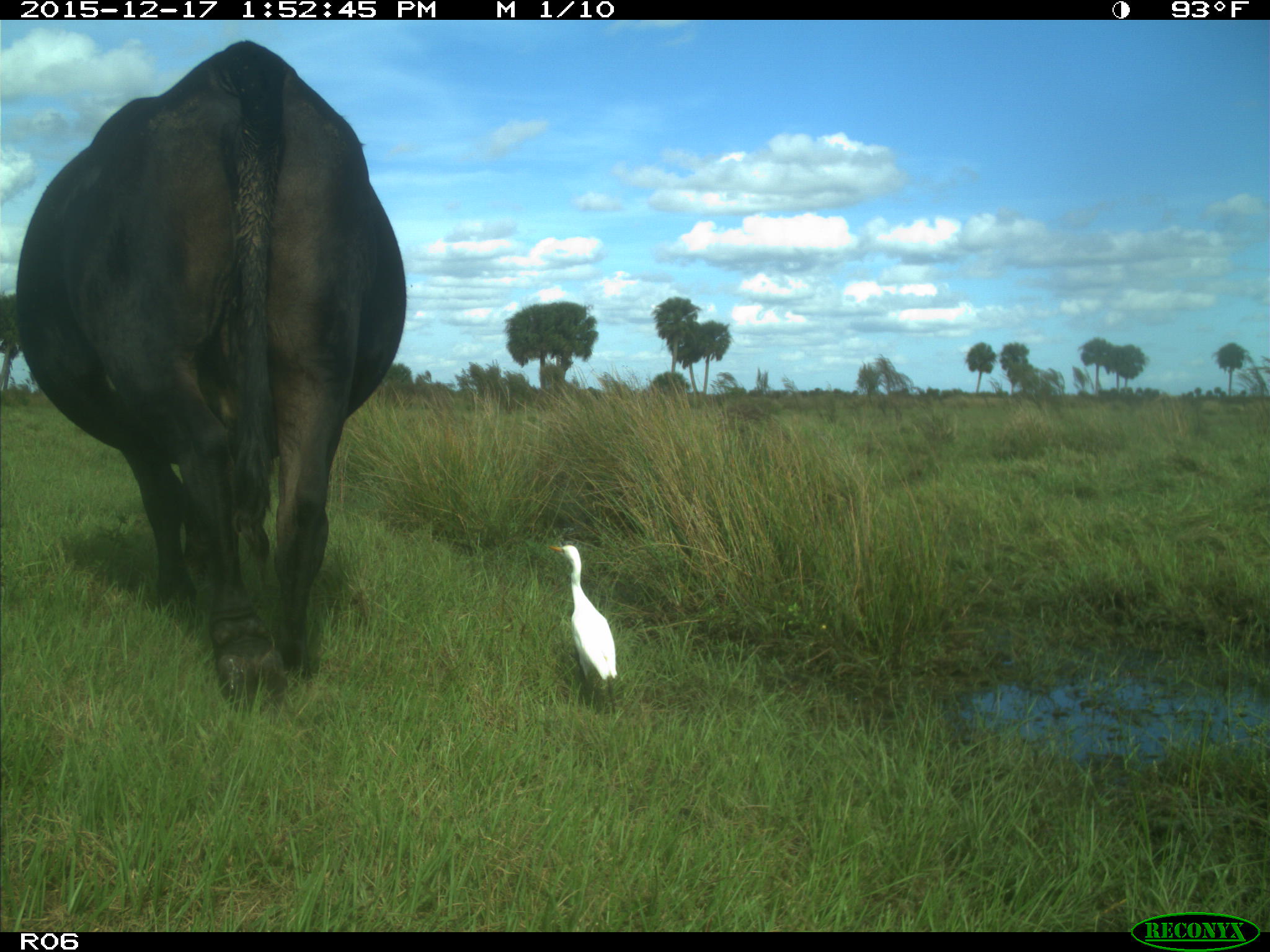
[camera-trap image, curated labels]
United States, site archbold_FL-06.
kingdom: Animalia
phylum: Chordata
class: Mammalia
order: Artiodactyla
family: Bovidae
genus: Bos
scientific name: Bos taurus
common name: domestic cow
Bos taurus (domestic cow).